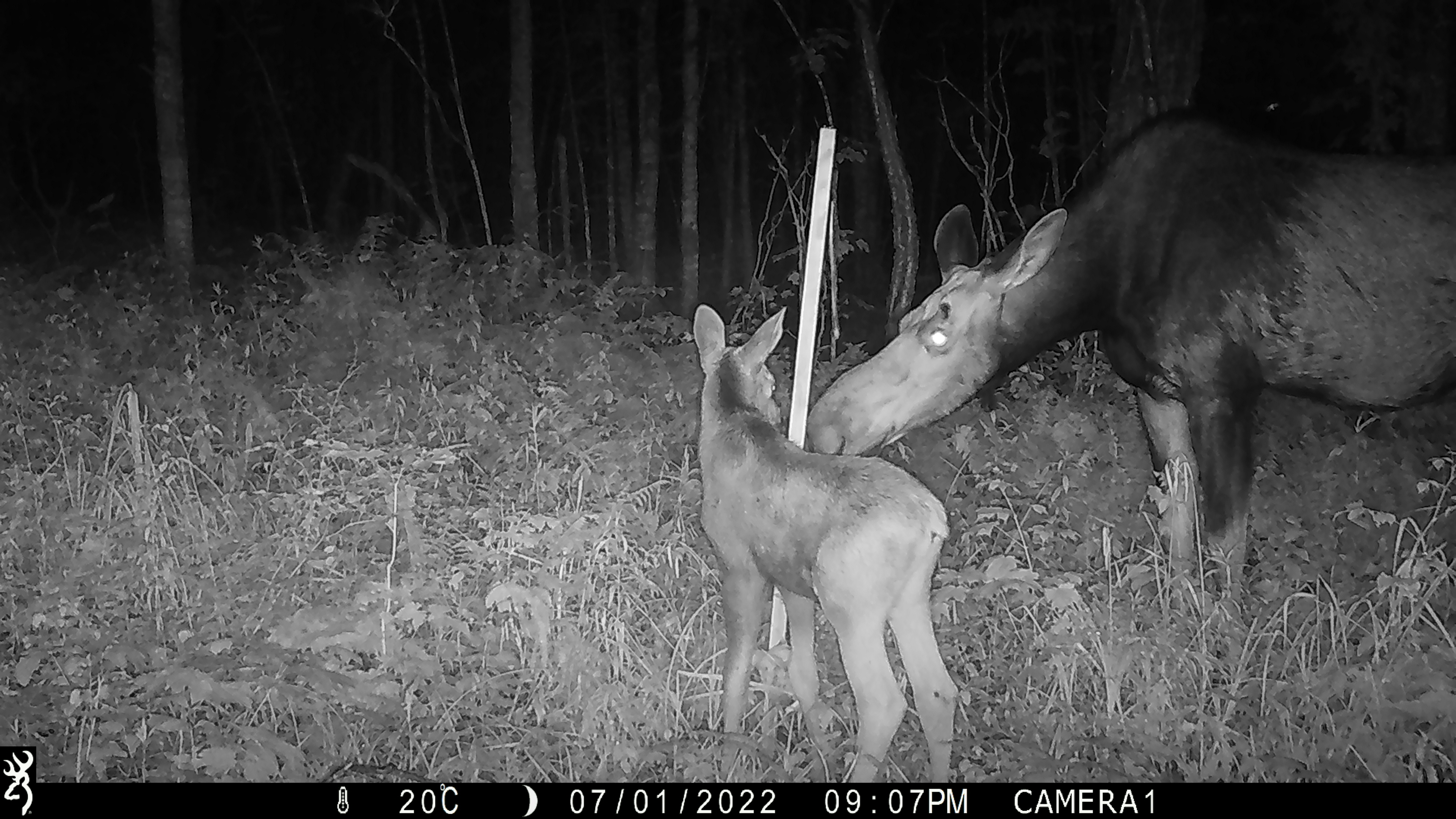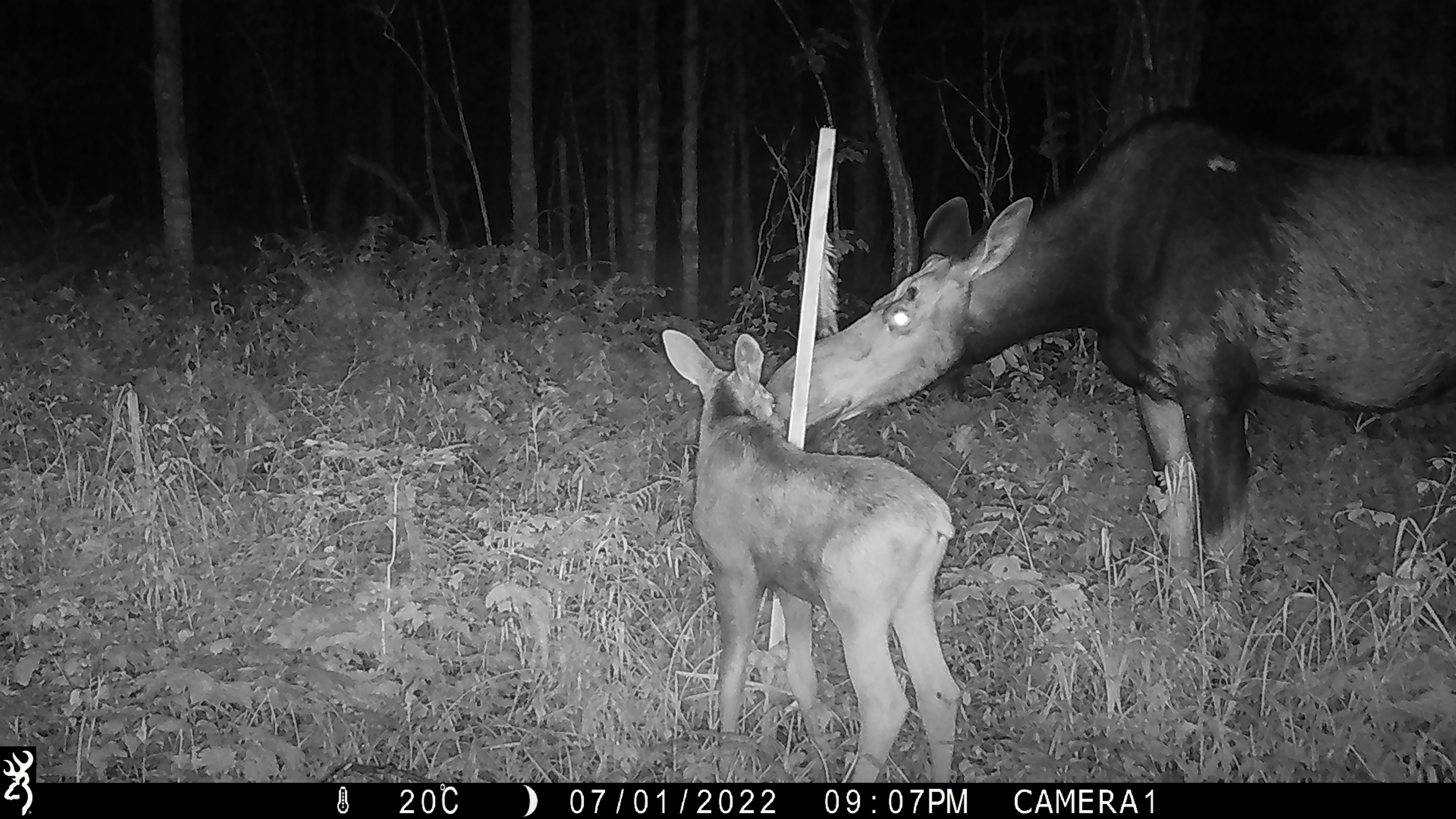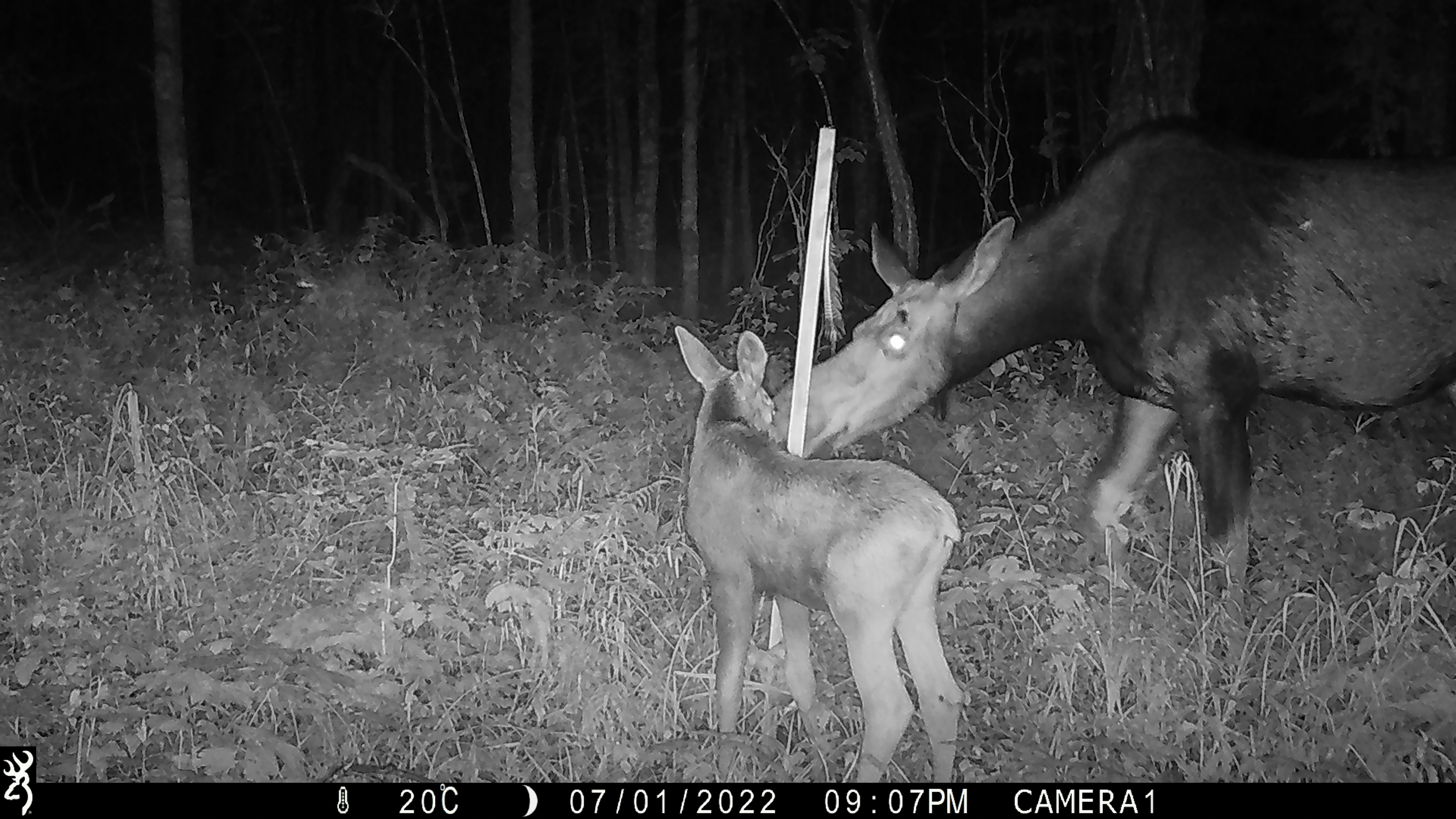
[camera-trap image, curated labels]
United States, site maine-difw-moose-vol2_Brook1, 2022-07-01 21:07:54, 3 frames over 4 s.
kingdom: Animalia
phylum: Chordata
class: Mammalia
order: Artiodactyla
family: Cervidae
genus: Alces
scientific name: Alces alces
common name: moose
Moose (Alces alces).